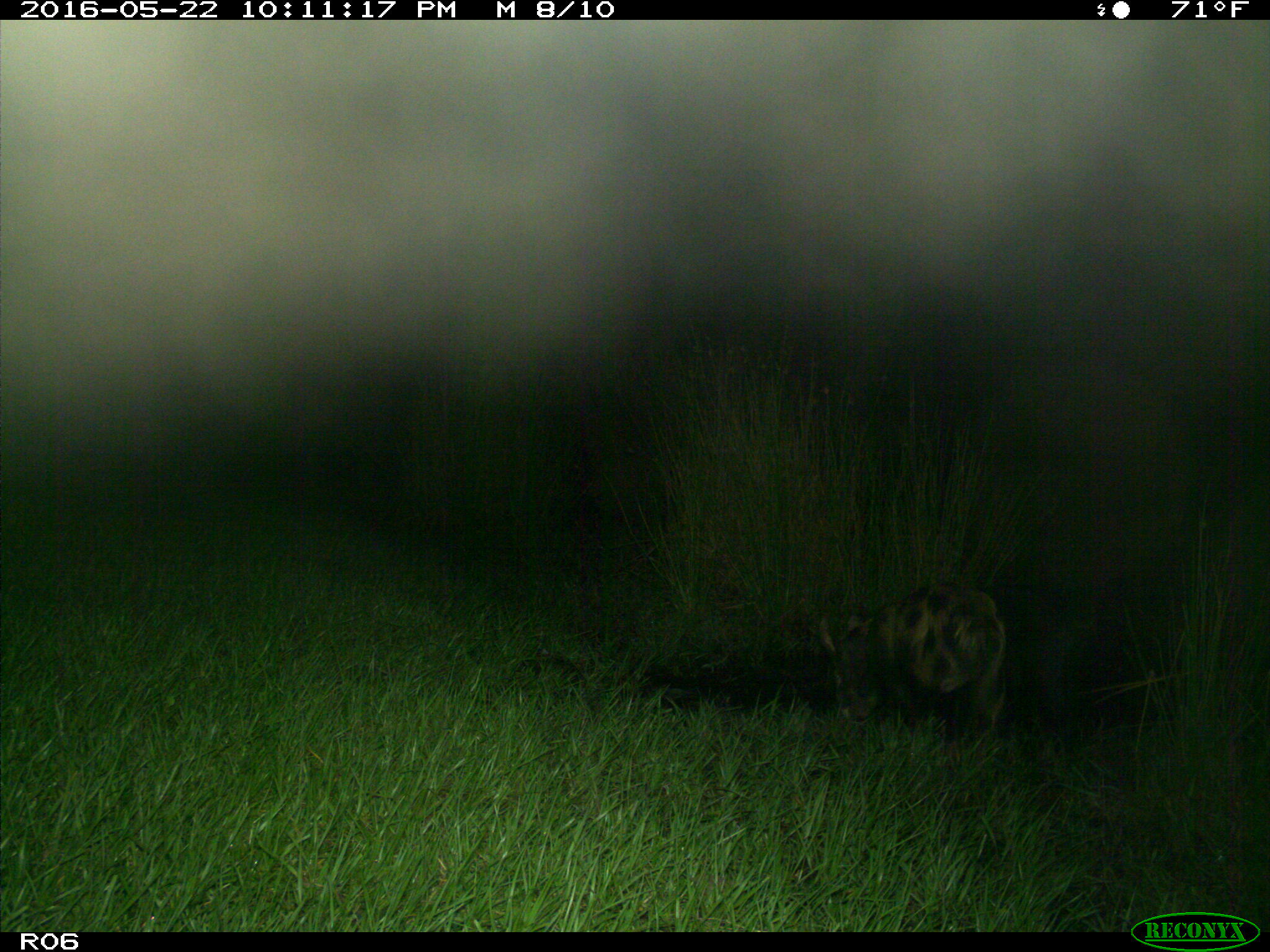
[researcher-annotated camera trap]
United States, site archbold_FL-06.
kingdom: Animalia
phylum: Chordata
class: Mammalia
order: Artiodactyla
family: Suidae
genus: Sus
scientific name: Sus scrofa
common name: wild boar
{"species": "Sus scrofa (wild boar)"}